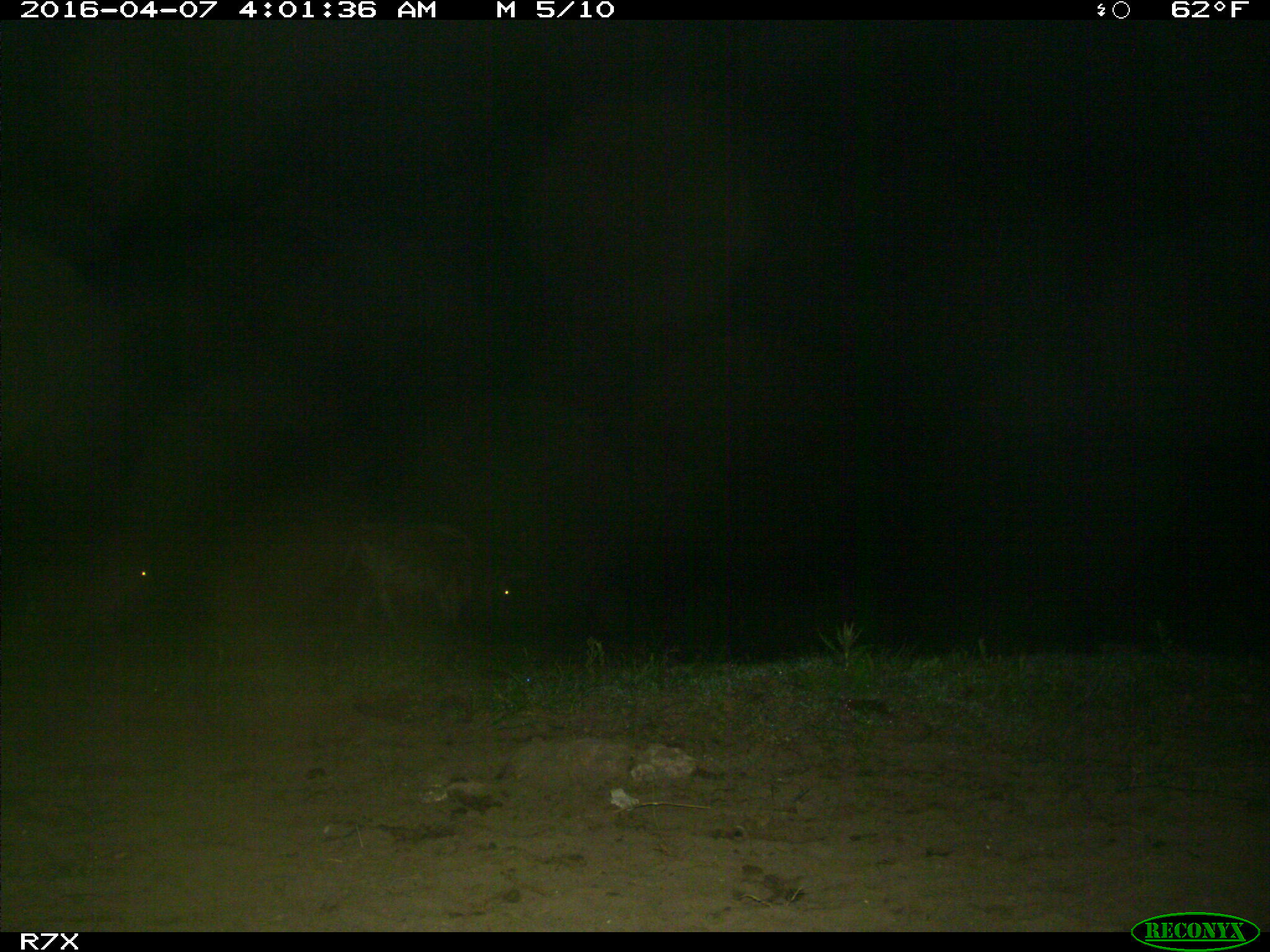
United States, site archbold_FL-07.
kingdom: Animalia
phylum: Chordata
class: Mammalia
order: Artiodactyla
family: Bovidae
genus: Bos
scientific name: Bos taurus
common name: domestic cow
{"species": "Bos taurus (domestic cow)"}